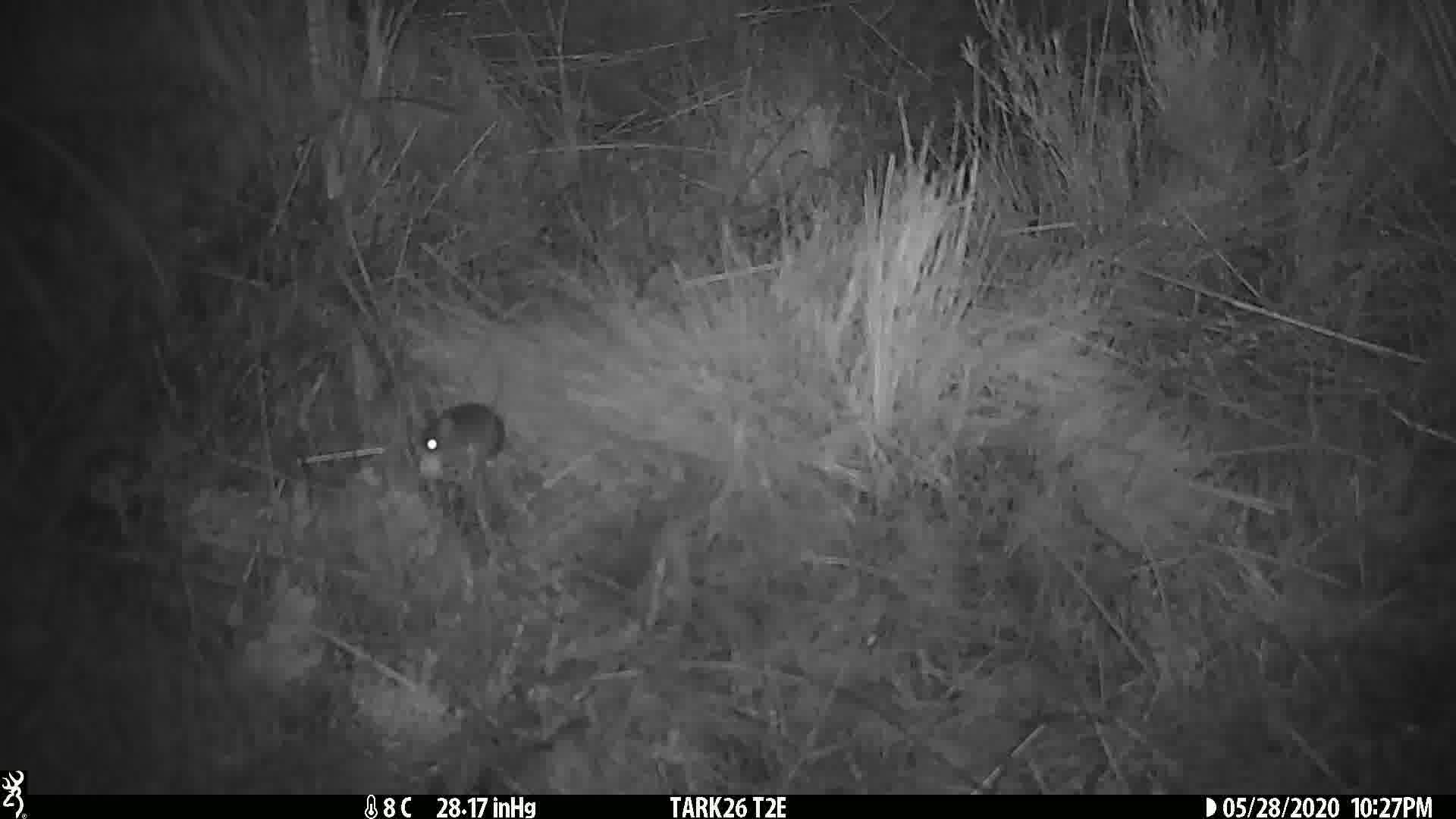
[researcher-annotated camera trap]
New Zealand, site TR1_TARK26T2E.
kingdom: Animalia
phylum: Chordata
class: Mammalia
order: Rodentia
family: Muridae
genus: Mus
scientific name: Mus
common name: mouse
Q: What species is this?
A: Mouse (Mus).